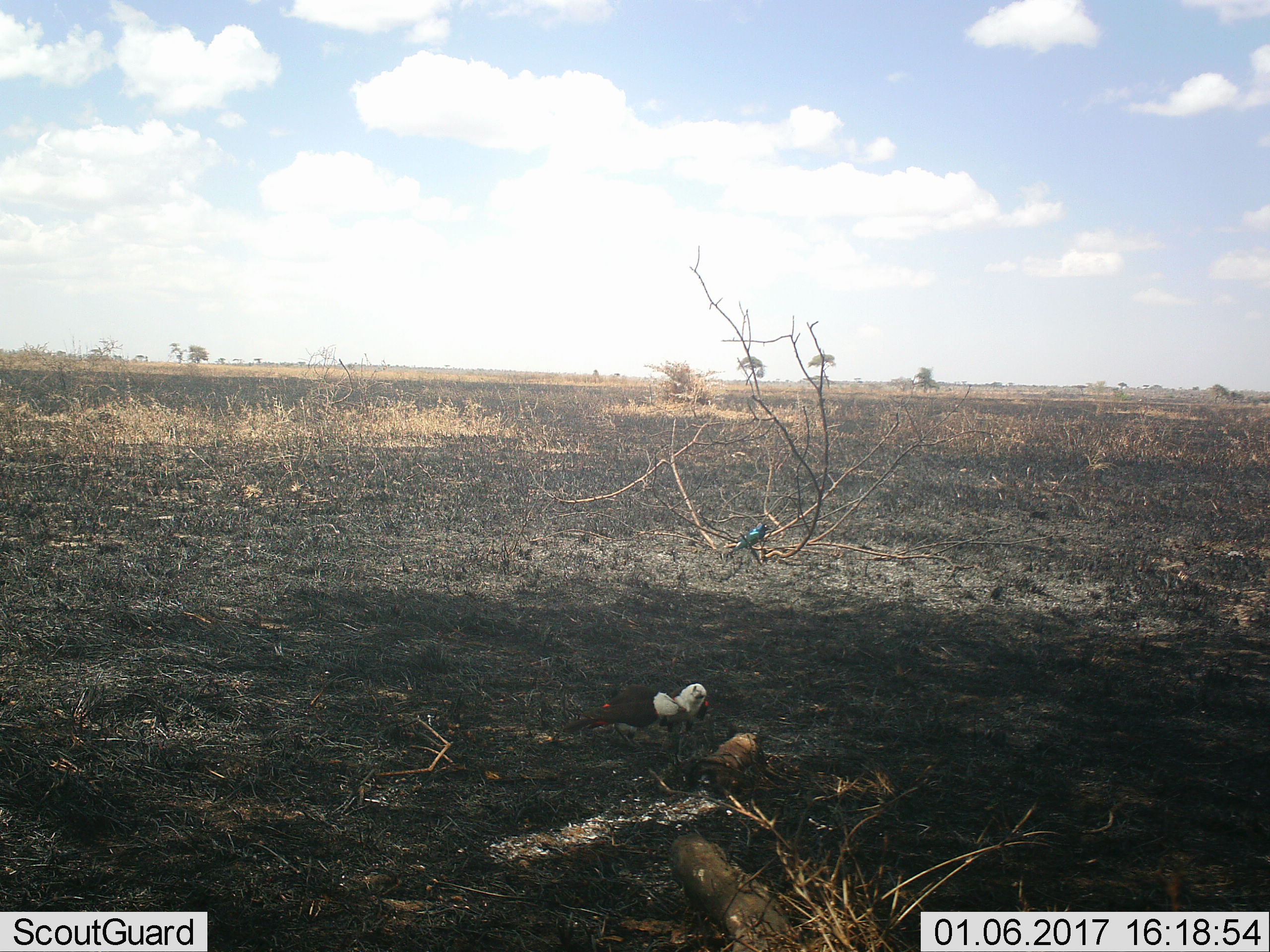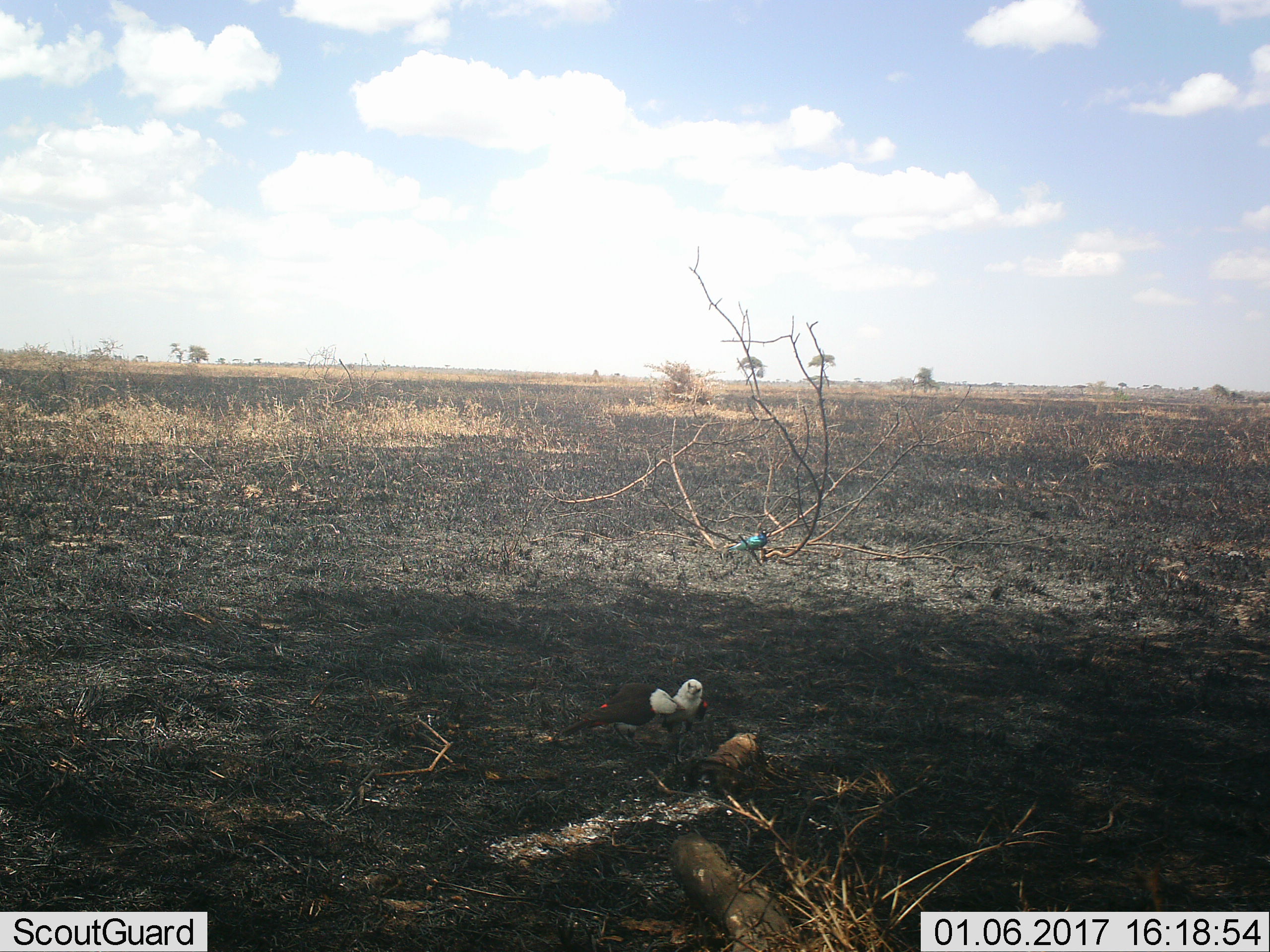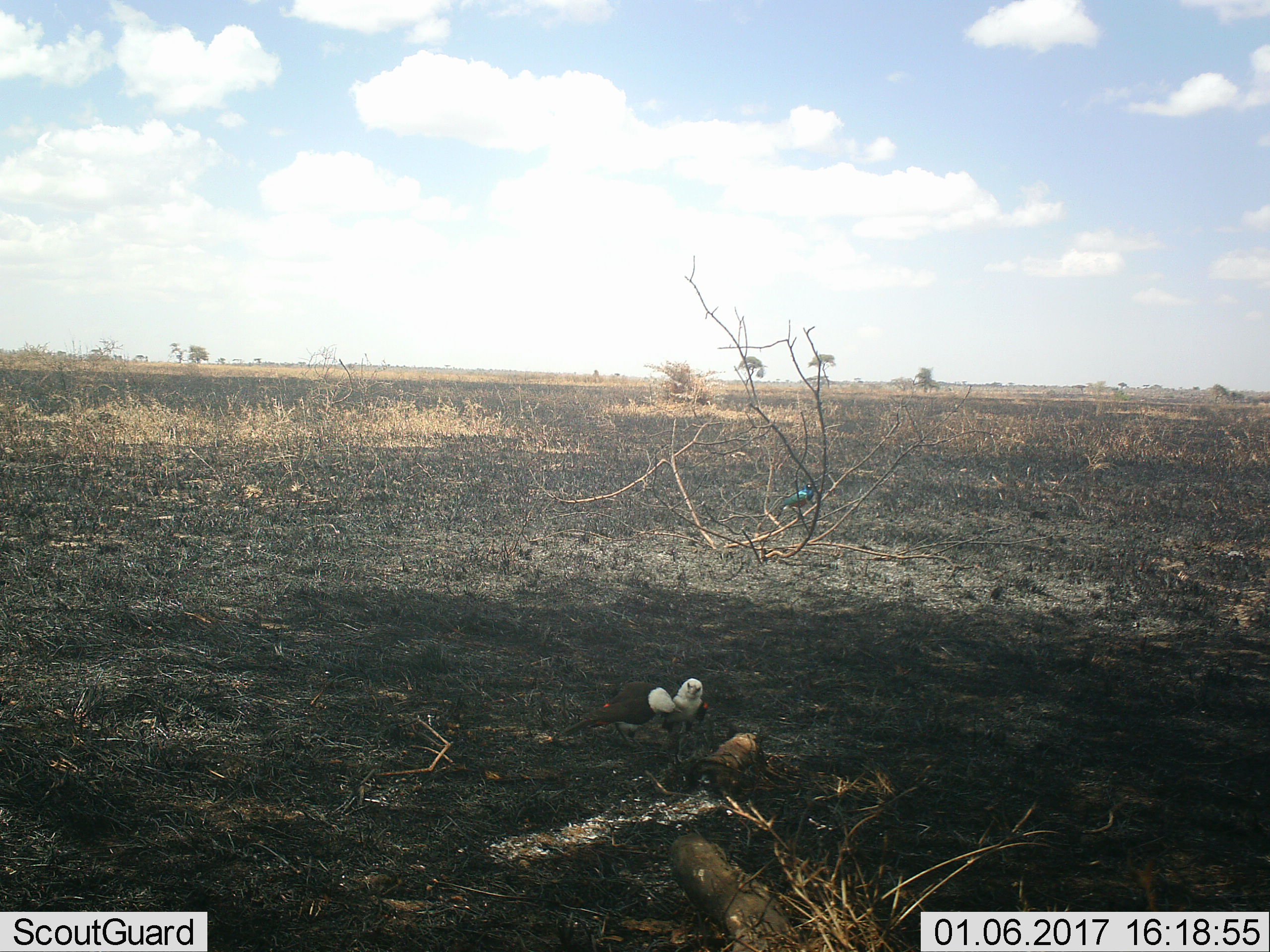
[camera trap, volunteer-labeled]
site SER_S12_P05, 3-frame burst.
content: unidentified animal